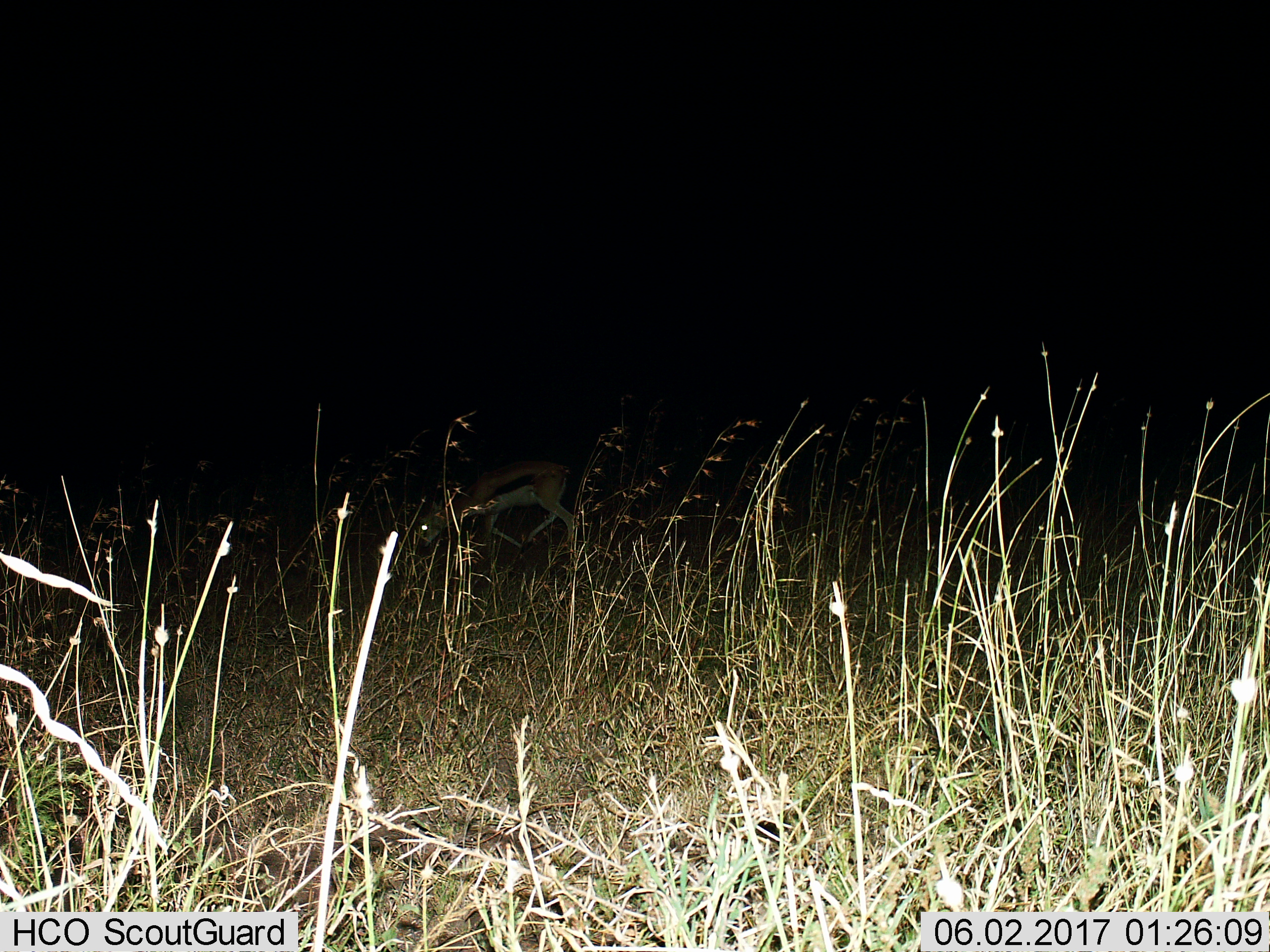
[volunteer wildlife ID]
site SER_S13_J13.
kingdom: Animalia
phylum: Chordata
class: Mammalia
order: Artiodactyla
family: Bovidae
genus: Eudorcas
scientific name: Eudorcas thomsonii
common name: thomson's gazelle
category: gazellethomsons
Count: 1.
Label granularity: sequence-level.